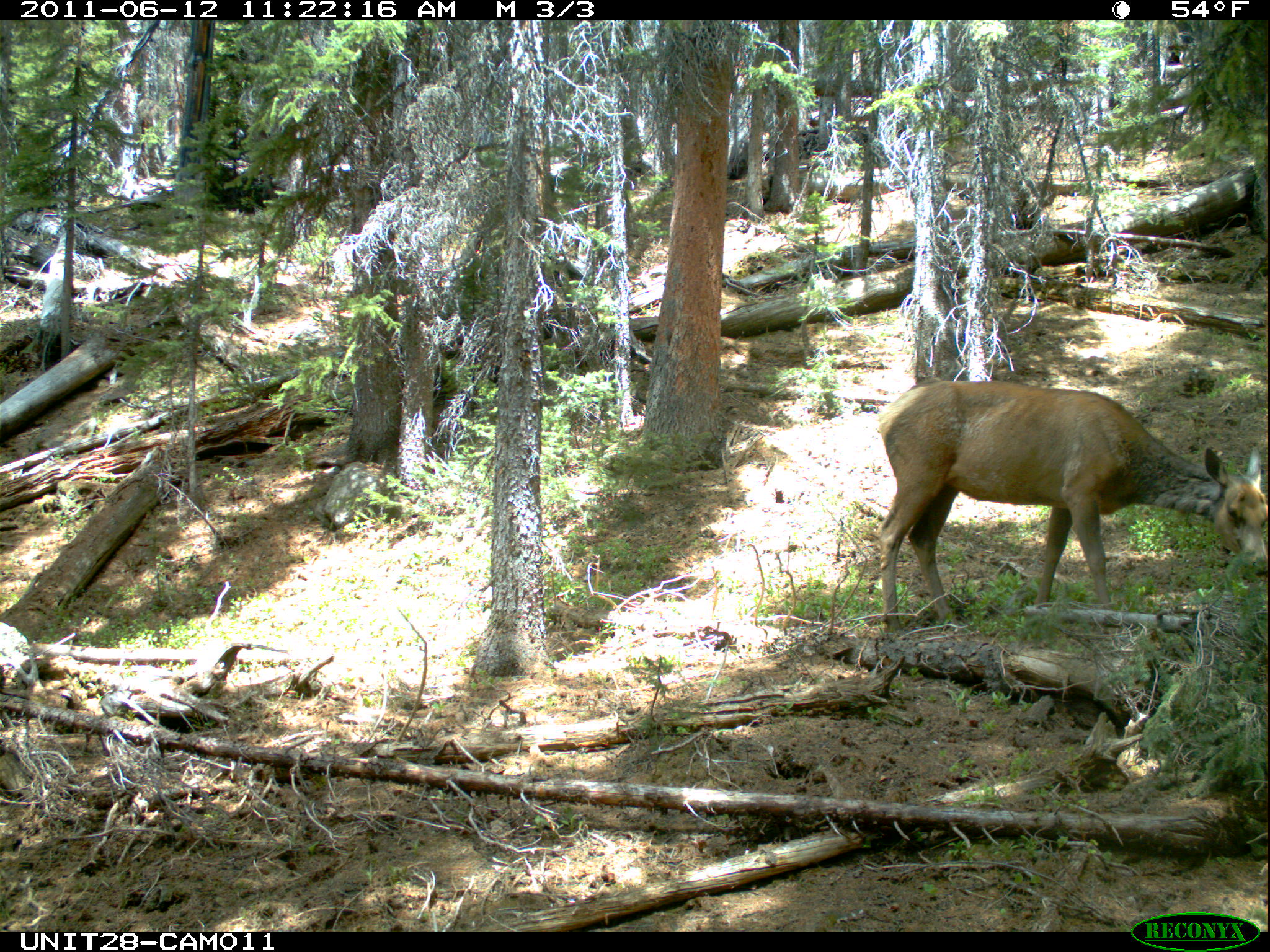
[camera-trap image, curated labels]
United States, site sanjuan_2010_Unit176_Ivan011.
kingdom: Animalia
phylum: Chordata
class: Mammalia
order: Artiodactyla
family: Cervidae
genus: Cervus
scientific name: Cervus elaphus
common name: red deer